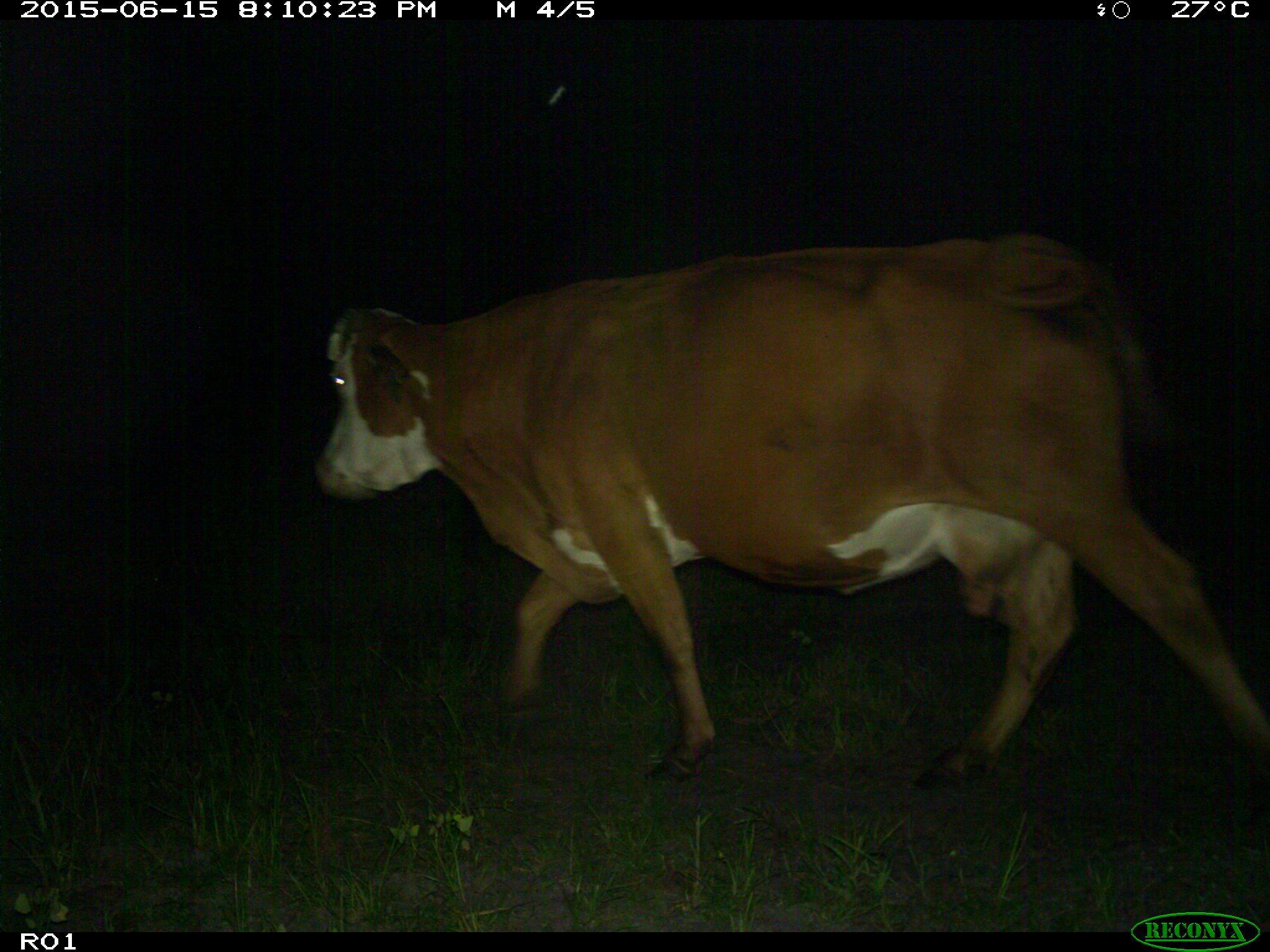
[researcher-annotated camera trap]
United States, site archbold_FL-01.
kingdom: Animalia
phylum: Chordata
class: Mammalia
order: Artiodactyla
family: Bovidae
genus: Bos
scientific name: Bos taurus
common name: domestic cow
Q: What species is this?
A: Bos taurus (domestic cow).